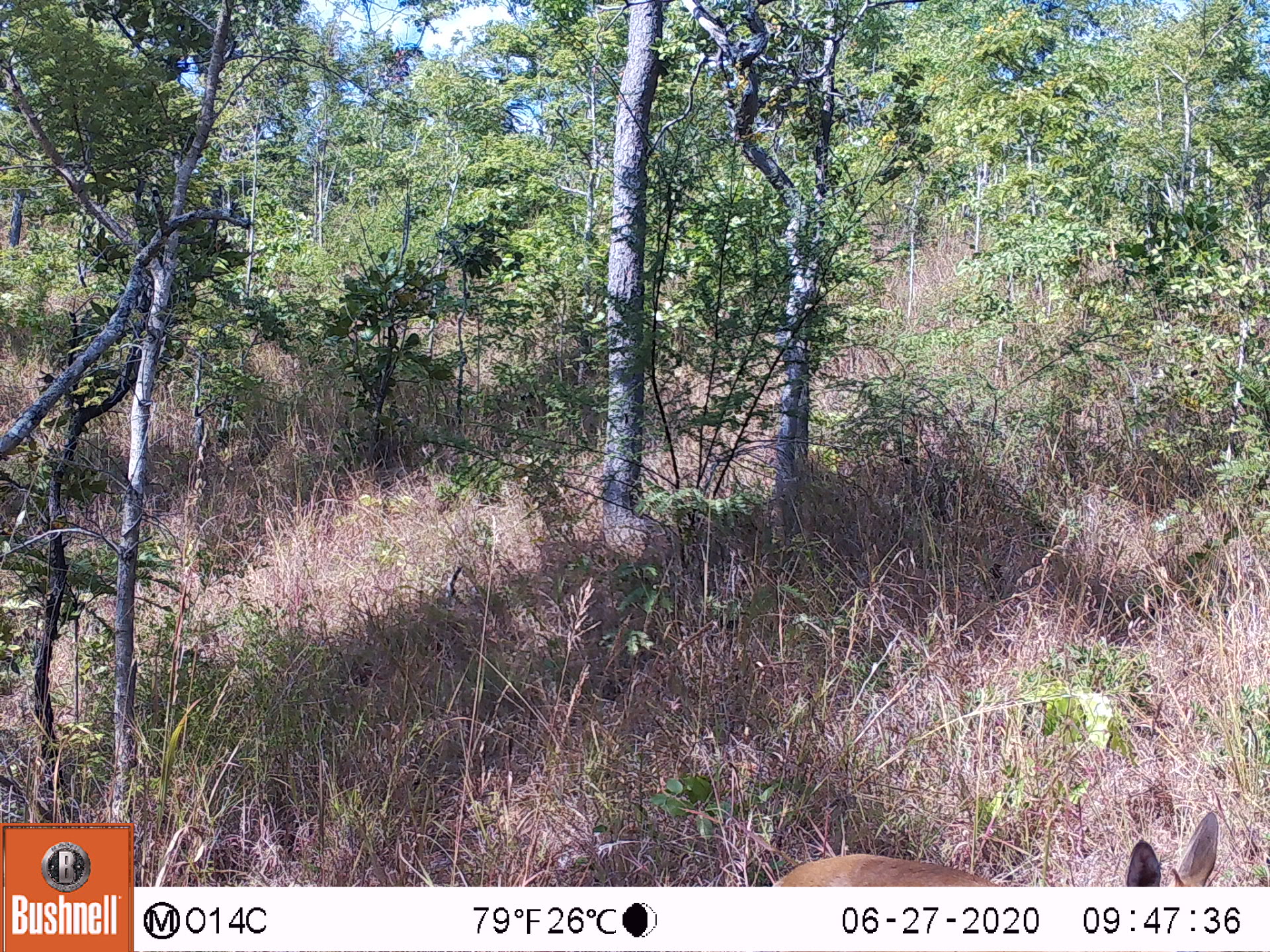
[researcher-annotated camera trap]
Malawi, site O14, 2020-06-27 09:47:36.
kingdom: Animalia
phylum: Chordata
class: Mammalia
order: Artiodactyla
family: Bovidae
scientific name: Antilopinae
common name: small antelope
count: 1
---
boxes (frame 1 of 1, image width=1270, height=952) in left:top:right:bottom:
small antelope: 749:788:1237:886